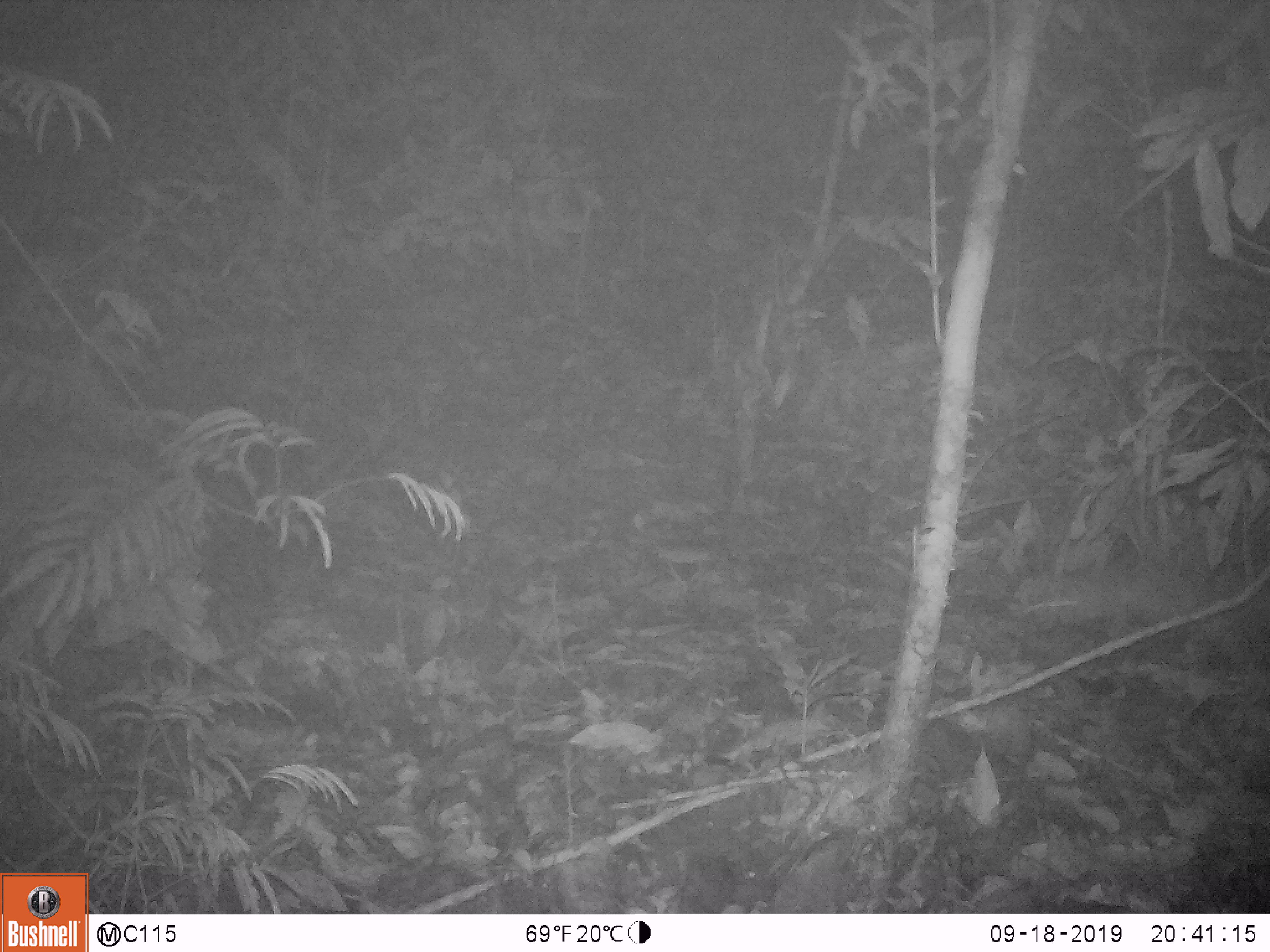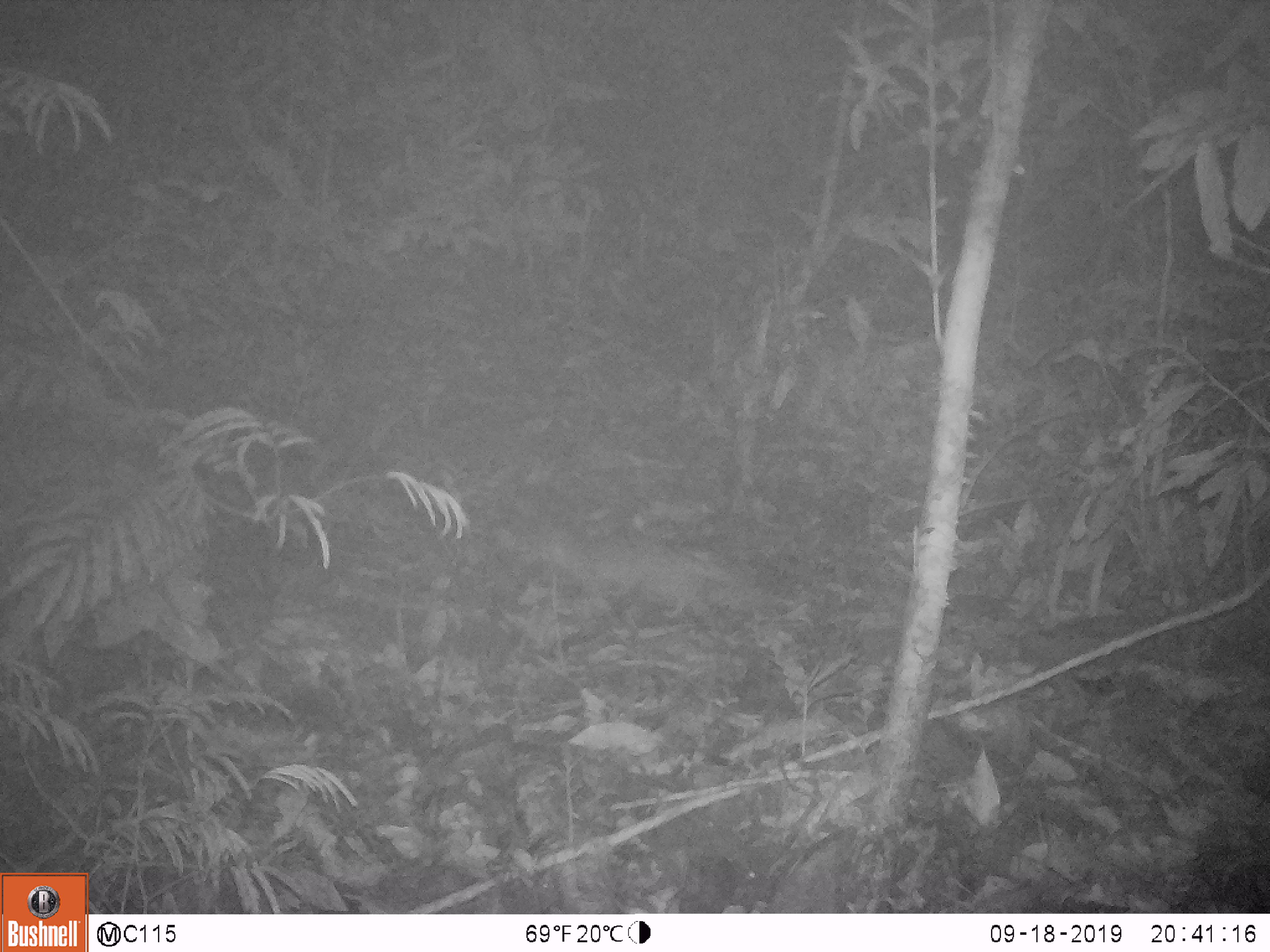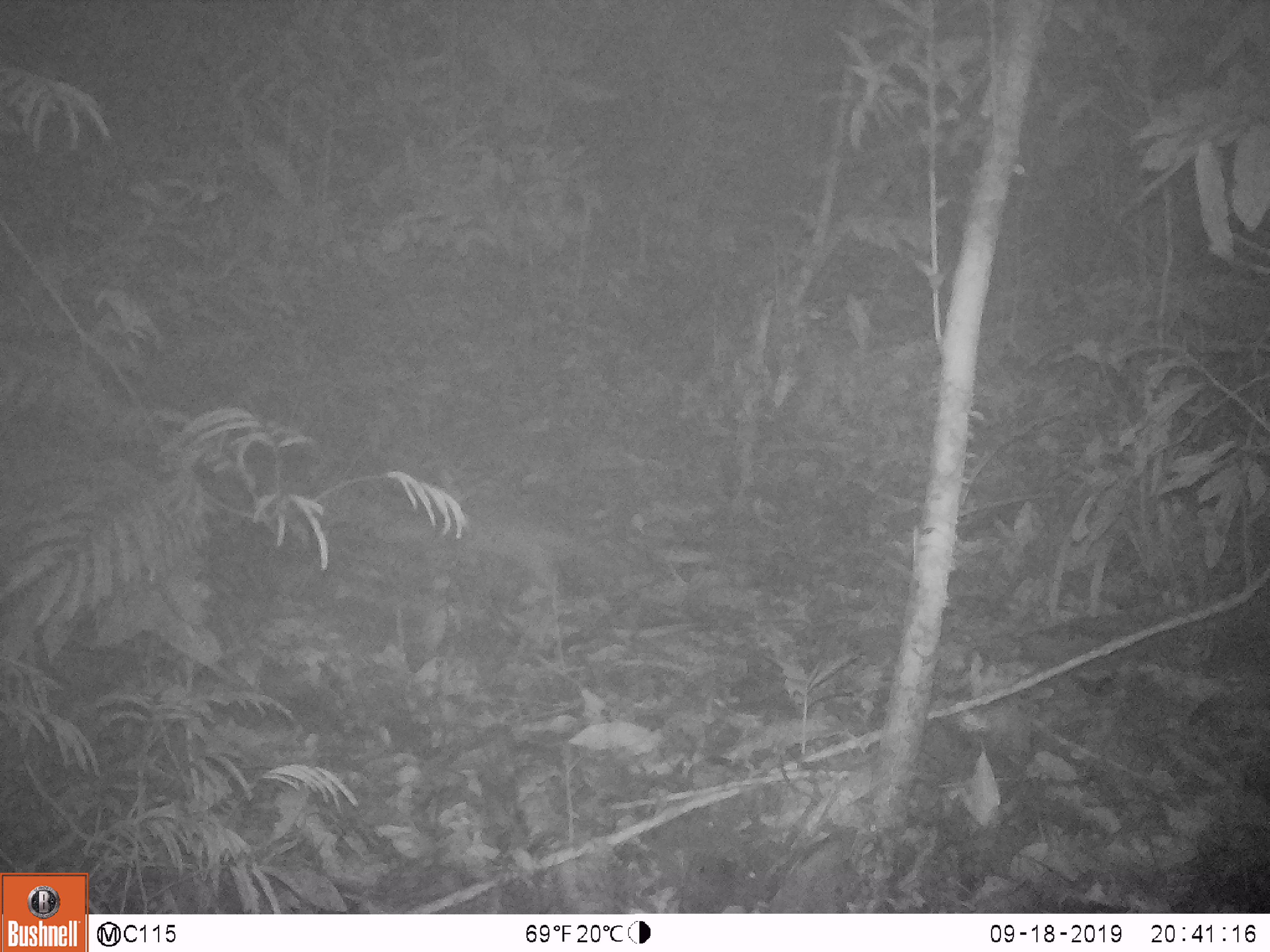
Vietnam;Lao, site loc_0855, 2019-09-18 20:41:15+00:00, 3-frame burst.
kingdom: Animalia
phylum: Chordata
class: Mammalia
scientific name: Mammalia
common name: mammal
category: unidentified mammal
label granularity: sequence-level